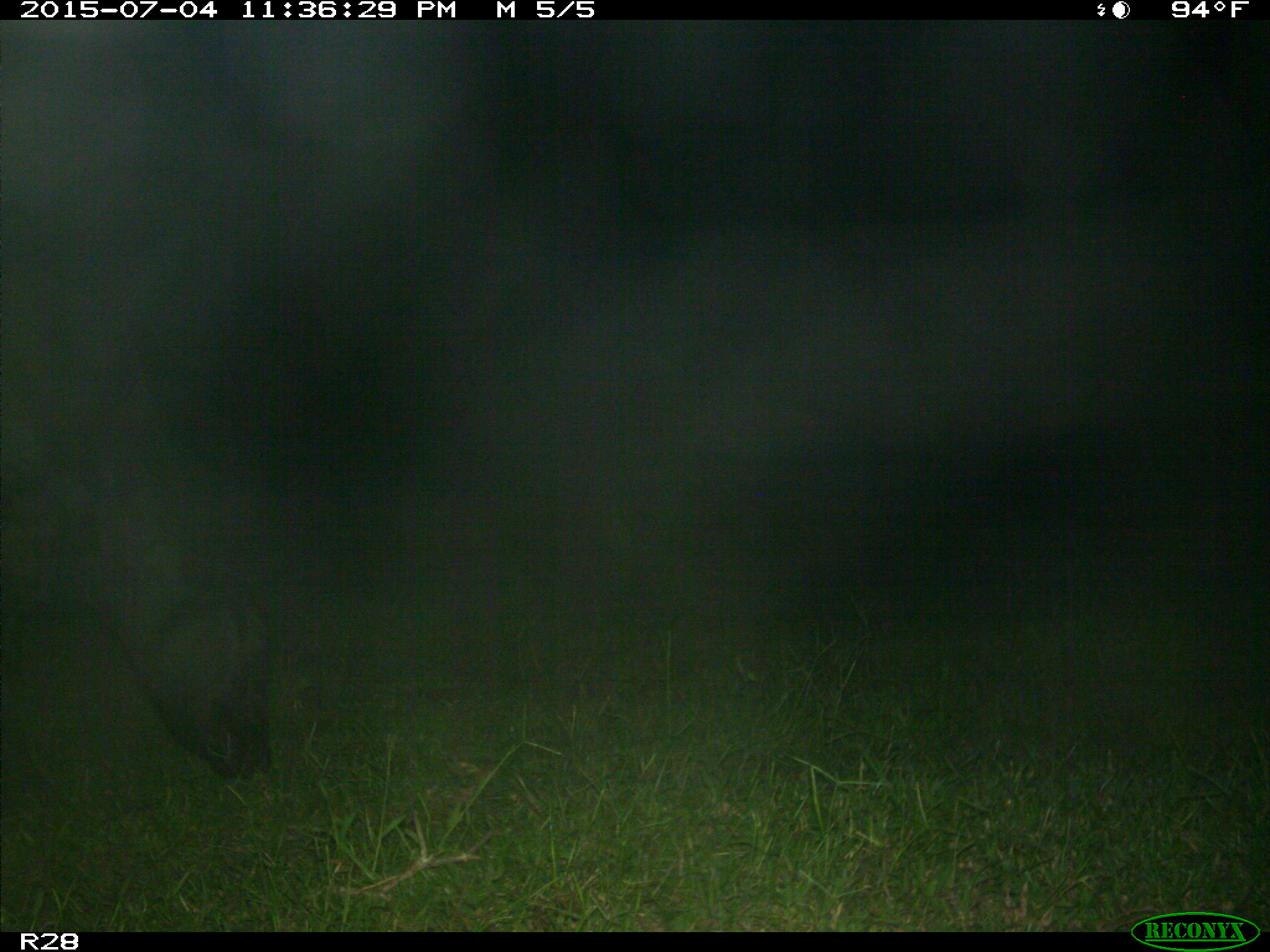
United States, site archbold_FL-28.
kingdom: Animalia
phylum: Chordata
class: Mammalia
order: Artiodactyla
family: Bovidae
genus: Bos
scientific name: Bos taurus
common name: domestic cow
Bos taurus (domestic cow).